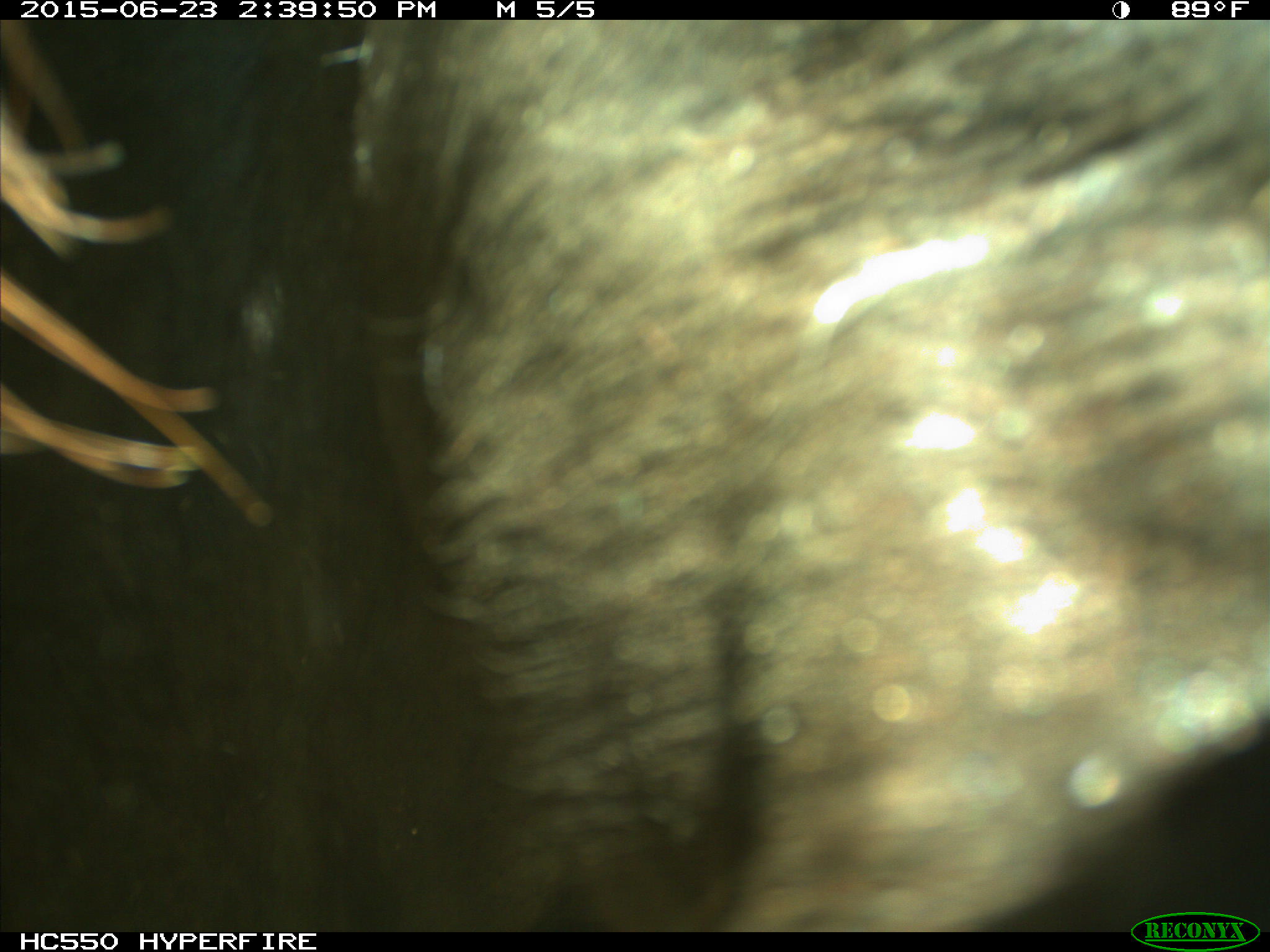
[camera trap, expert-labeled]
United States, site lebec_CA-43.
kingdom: Animalia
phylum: Chordata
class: Mammalia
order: Artiodactyla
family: Bovidae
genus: Bos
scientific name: Bos taurus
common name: domestic cow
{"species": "Bos taurus (domestic cow)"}